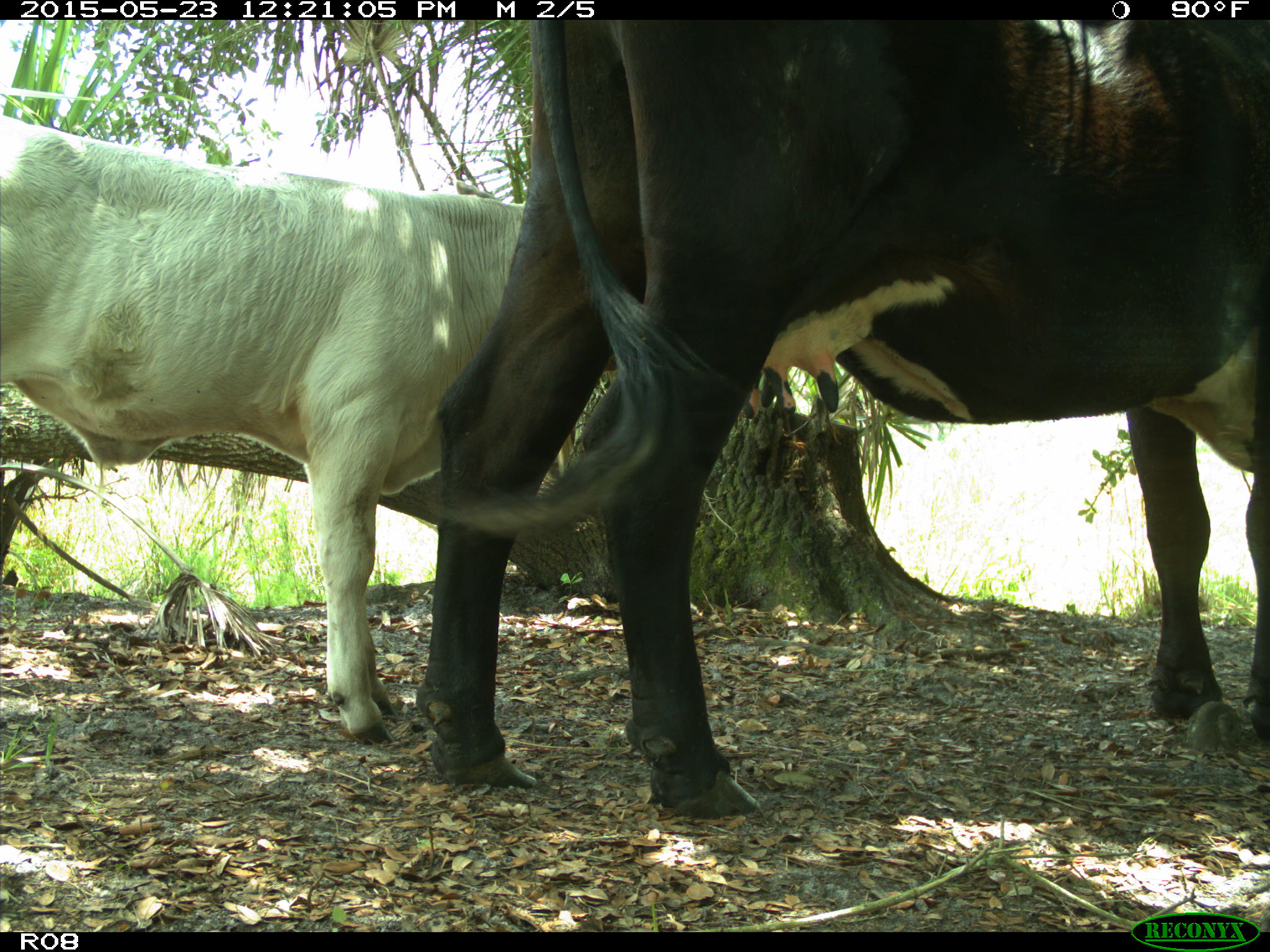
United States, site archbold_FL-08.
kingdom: Animalia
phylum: Chordata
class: Mammalia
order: Artiodactyla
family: Bovidae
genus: Bos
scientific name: Bos taurus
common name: domestic cow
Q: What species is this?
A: Bos taurus (domestic cow).